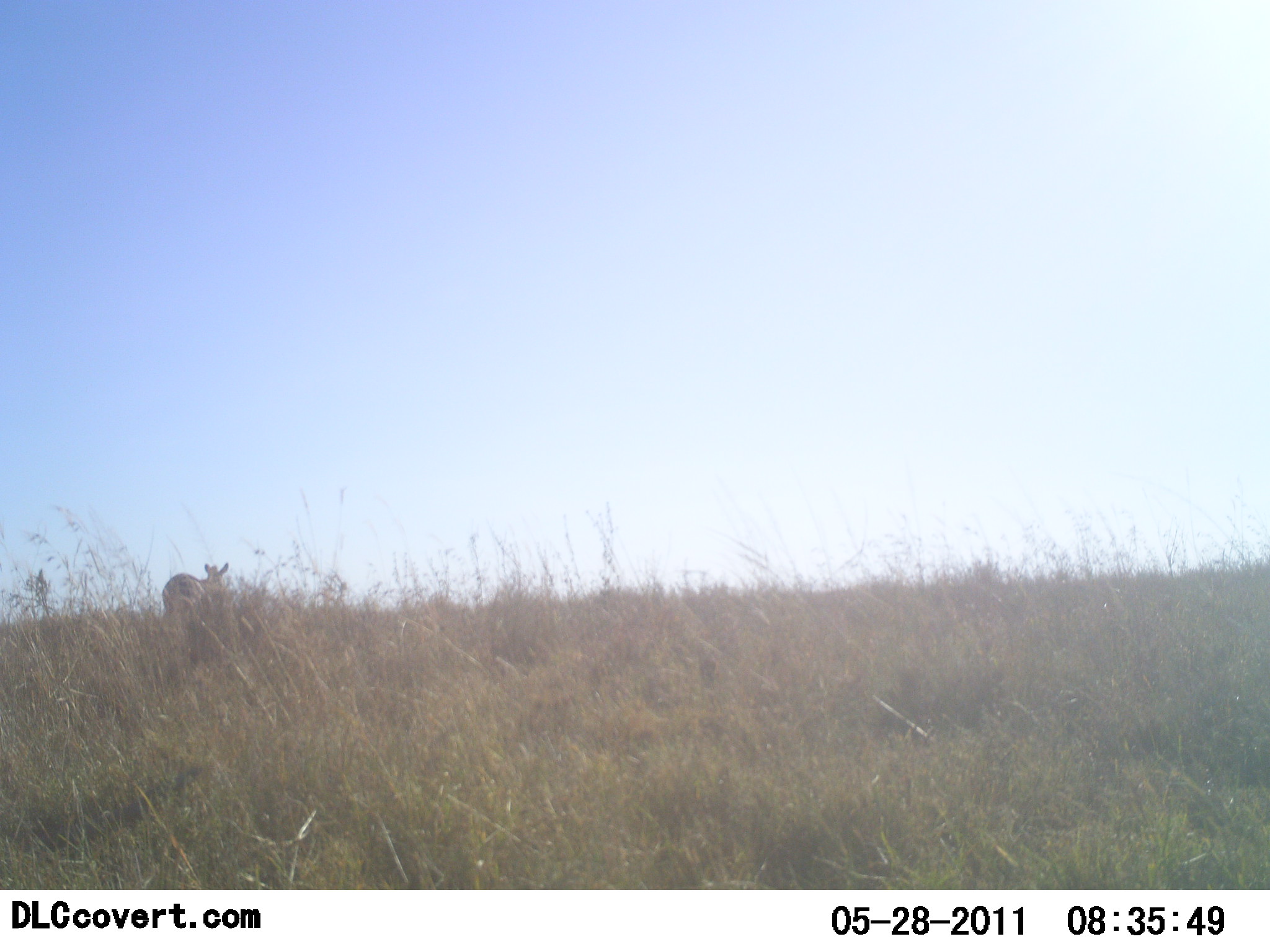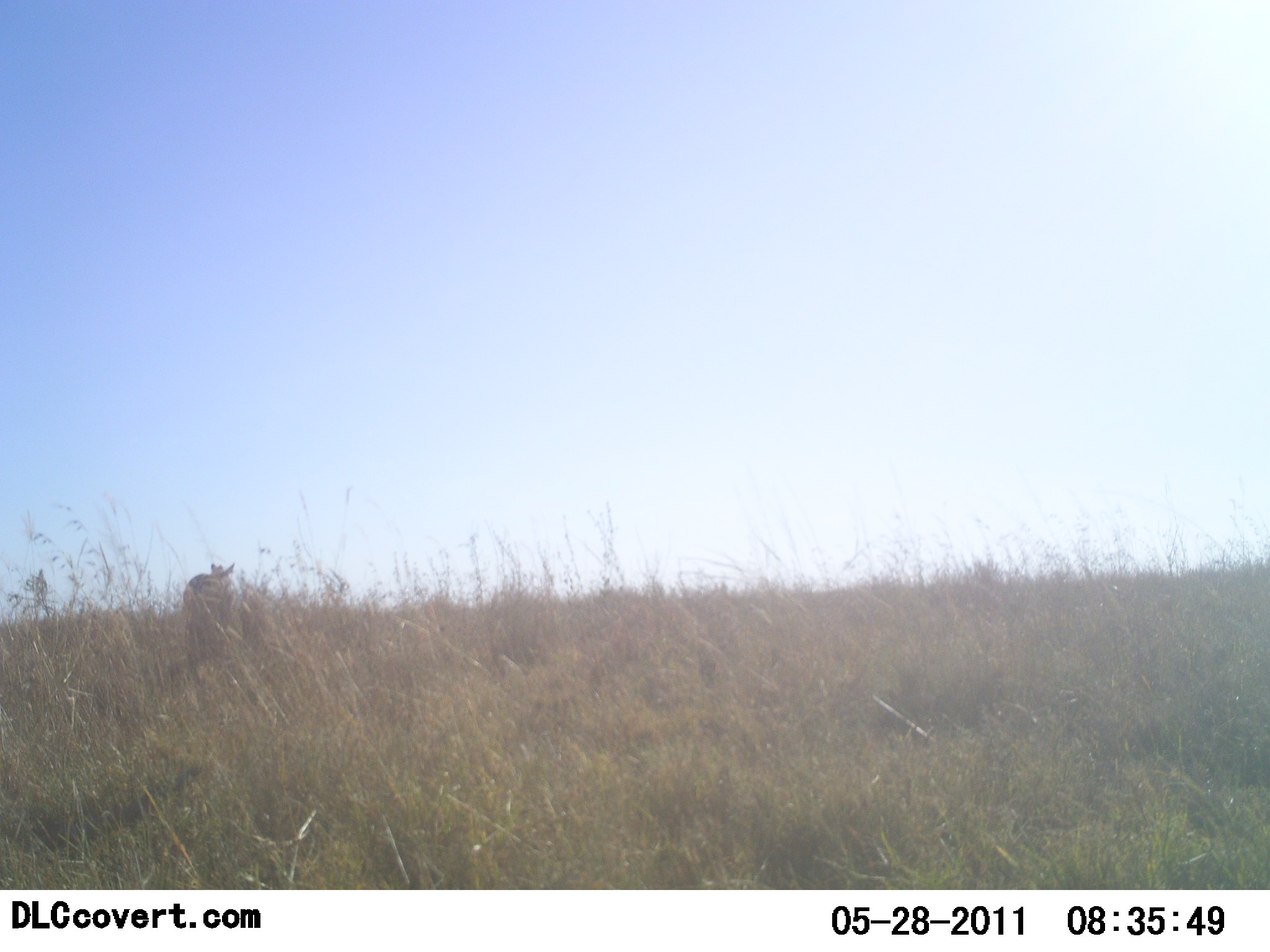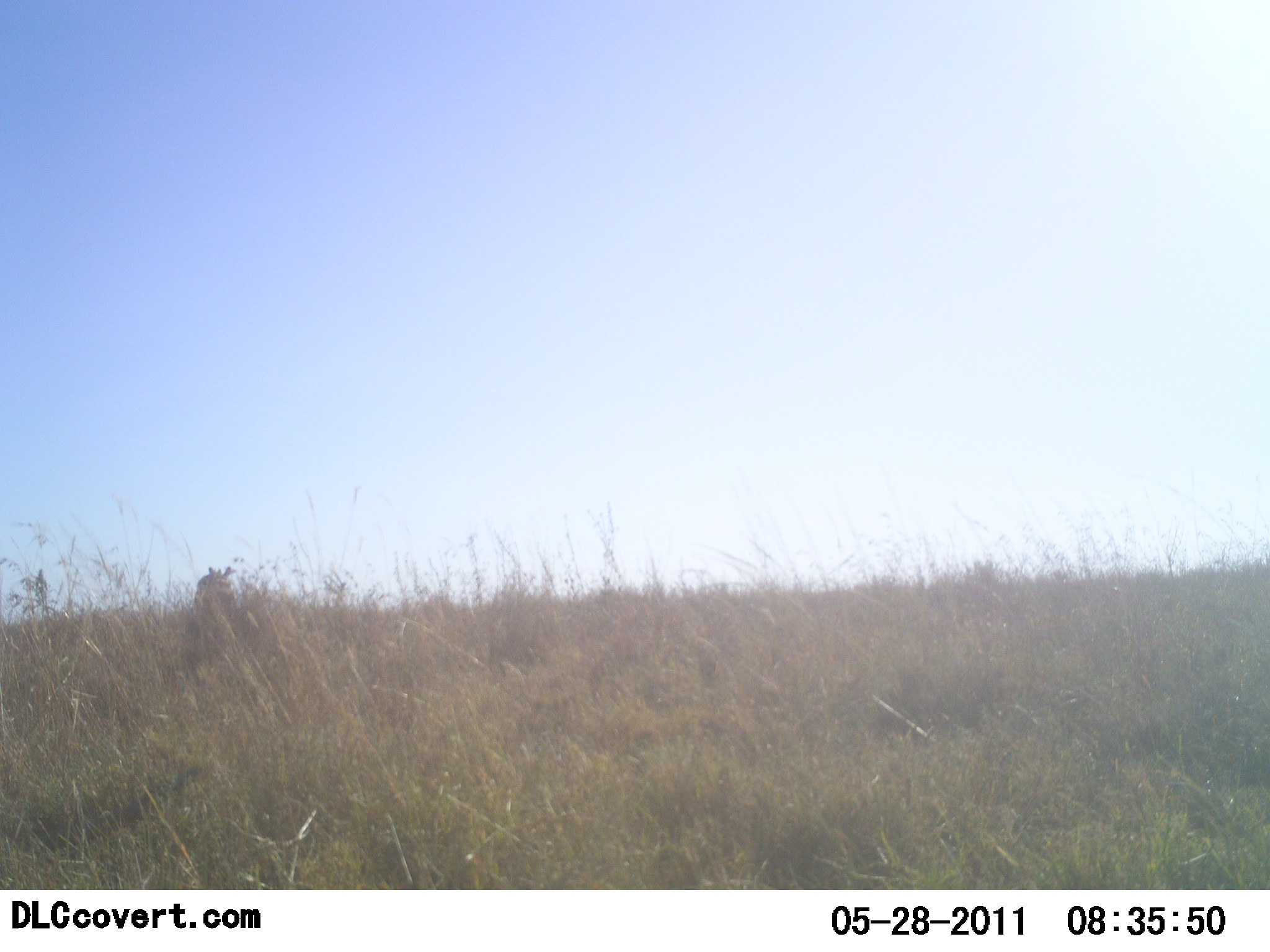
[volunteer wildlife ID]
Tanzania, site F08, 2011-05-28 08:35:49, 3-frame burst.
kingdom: Animalia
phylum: Chordata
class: Mammalia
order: Perissodactyla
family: Equidae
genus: Equus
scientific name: Equus quagga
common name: plains zebra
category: zebra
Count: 1.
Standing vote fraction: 50%.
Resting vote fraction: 0%.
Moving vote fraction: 50%.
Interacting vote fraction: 0%.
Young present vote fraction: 0%.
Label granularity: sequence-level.